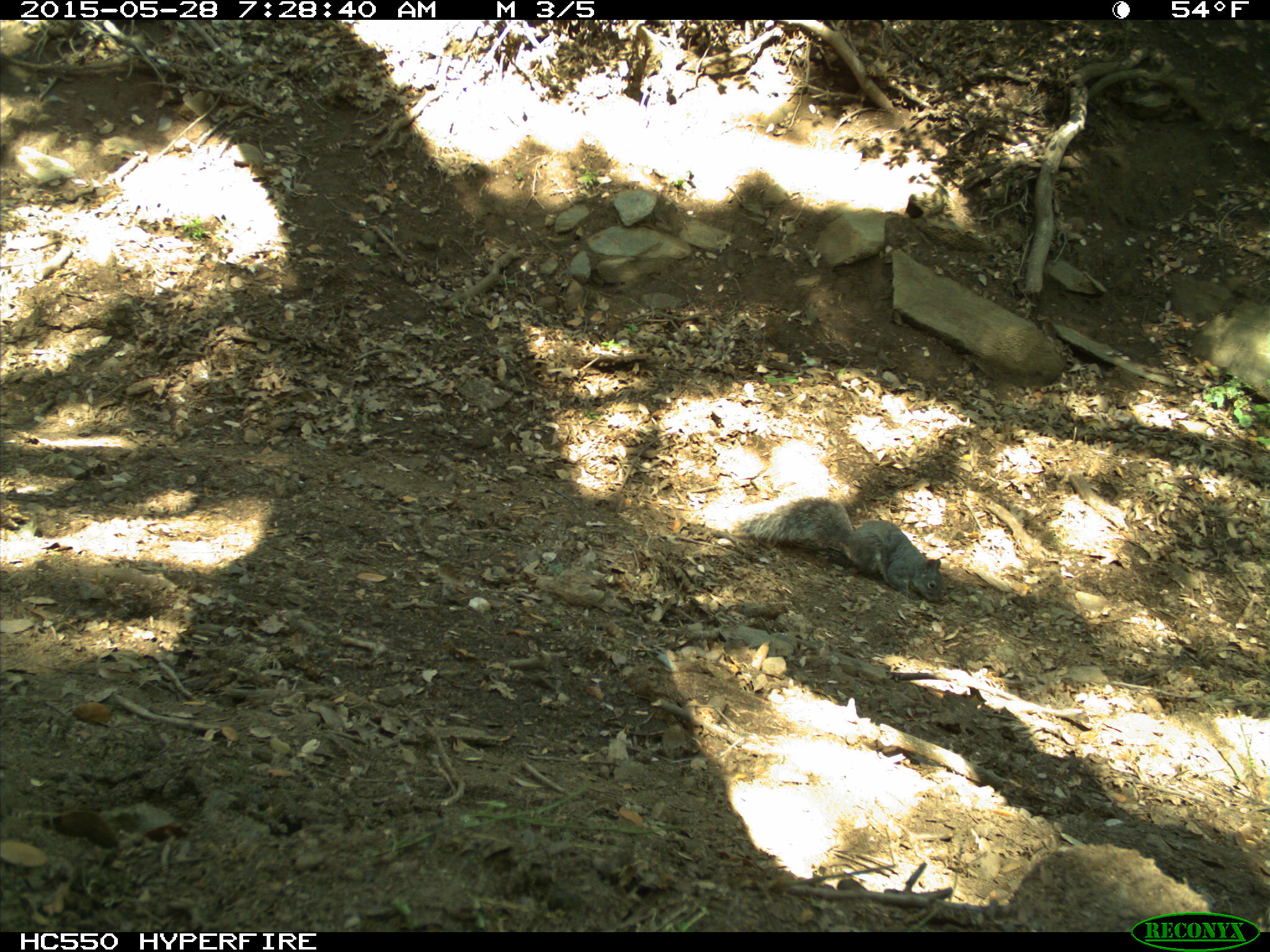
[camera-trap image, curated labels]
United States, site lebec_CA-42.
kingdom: Animalia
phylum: Chordata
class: Mammalia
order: Rodentia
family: Sciuridae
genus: Sciurus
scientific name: Sciurus carolinensis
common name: eastern gray squirrel